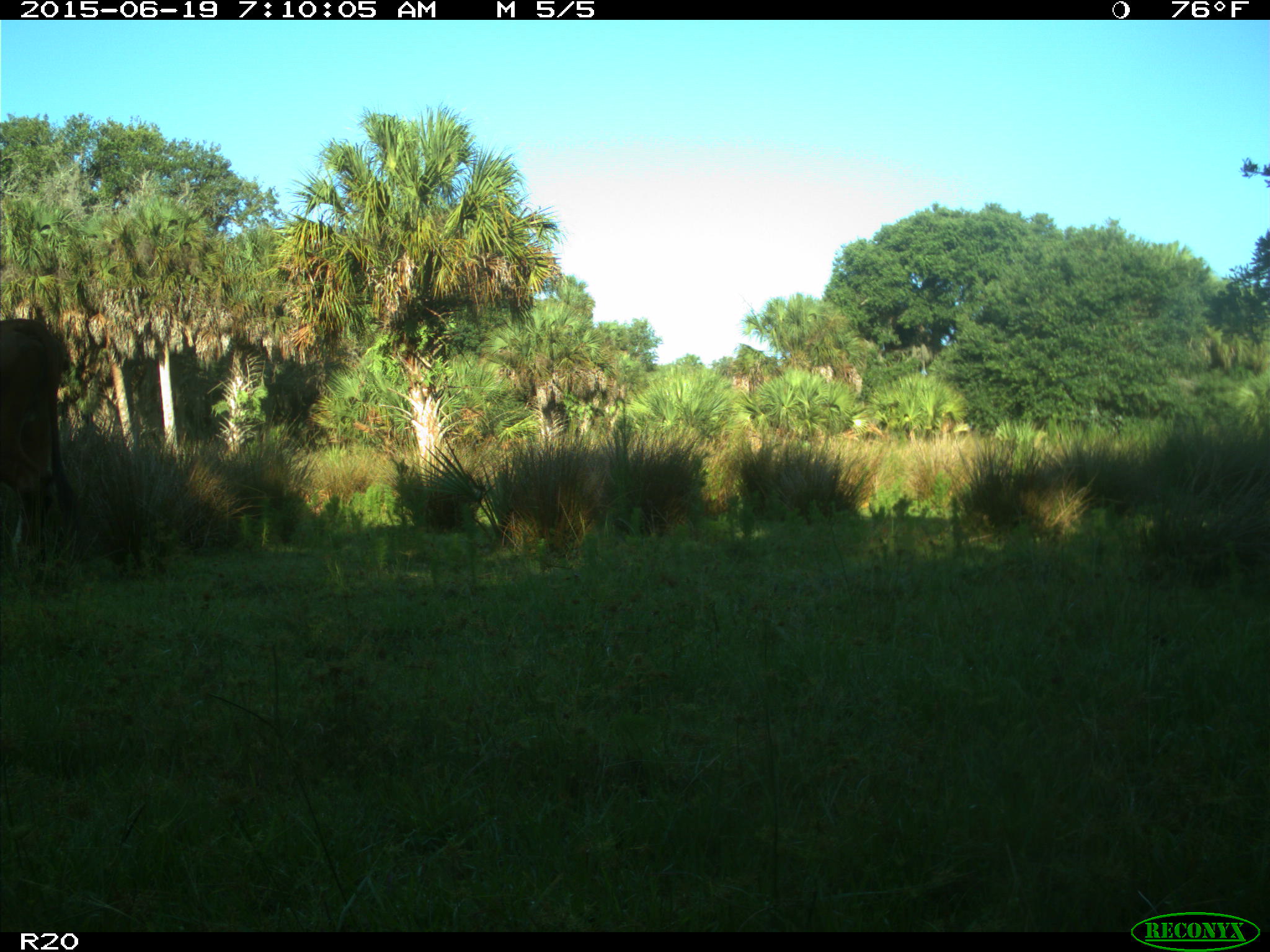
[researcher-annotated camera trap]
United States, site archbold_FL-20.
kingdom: Animalia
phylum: Chordata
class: Mammalia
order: Artiodactyla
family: Bovidae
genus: Bos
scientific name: Bos taurus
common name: domestic cow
Bos taurus (domestic cow).